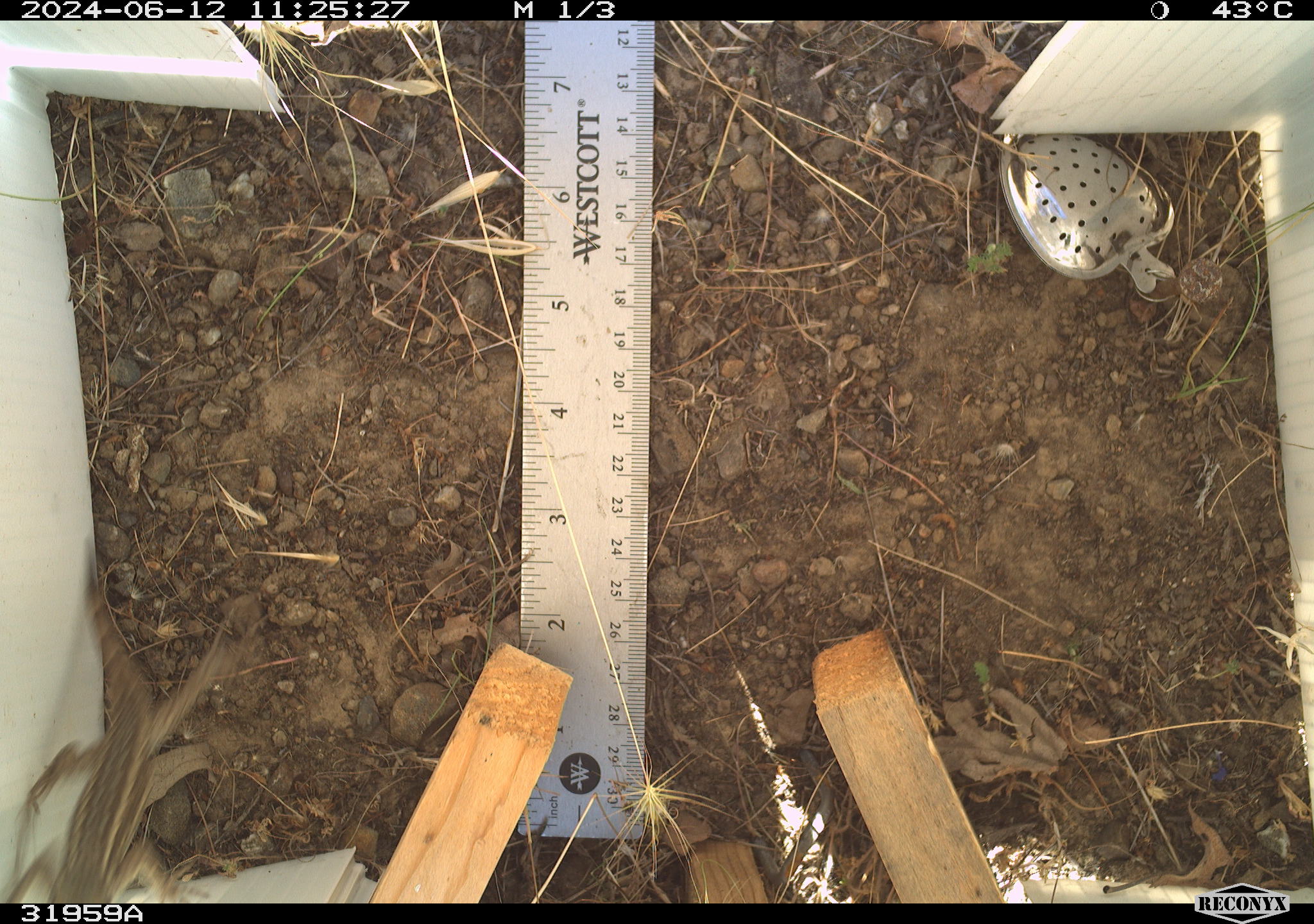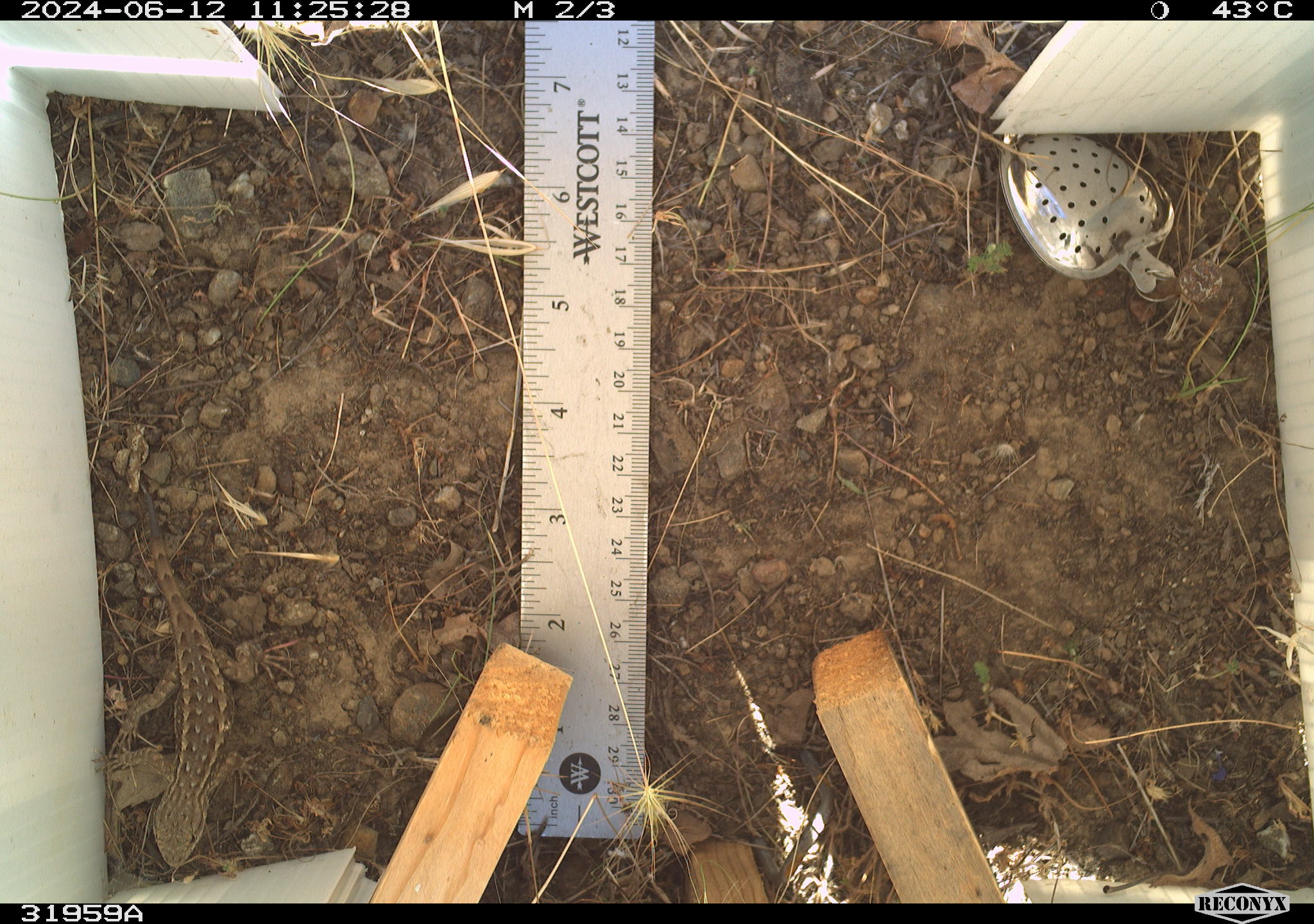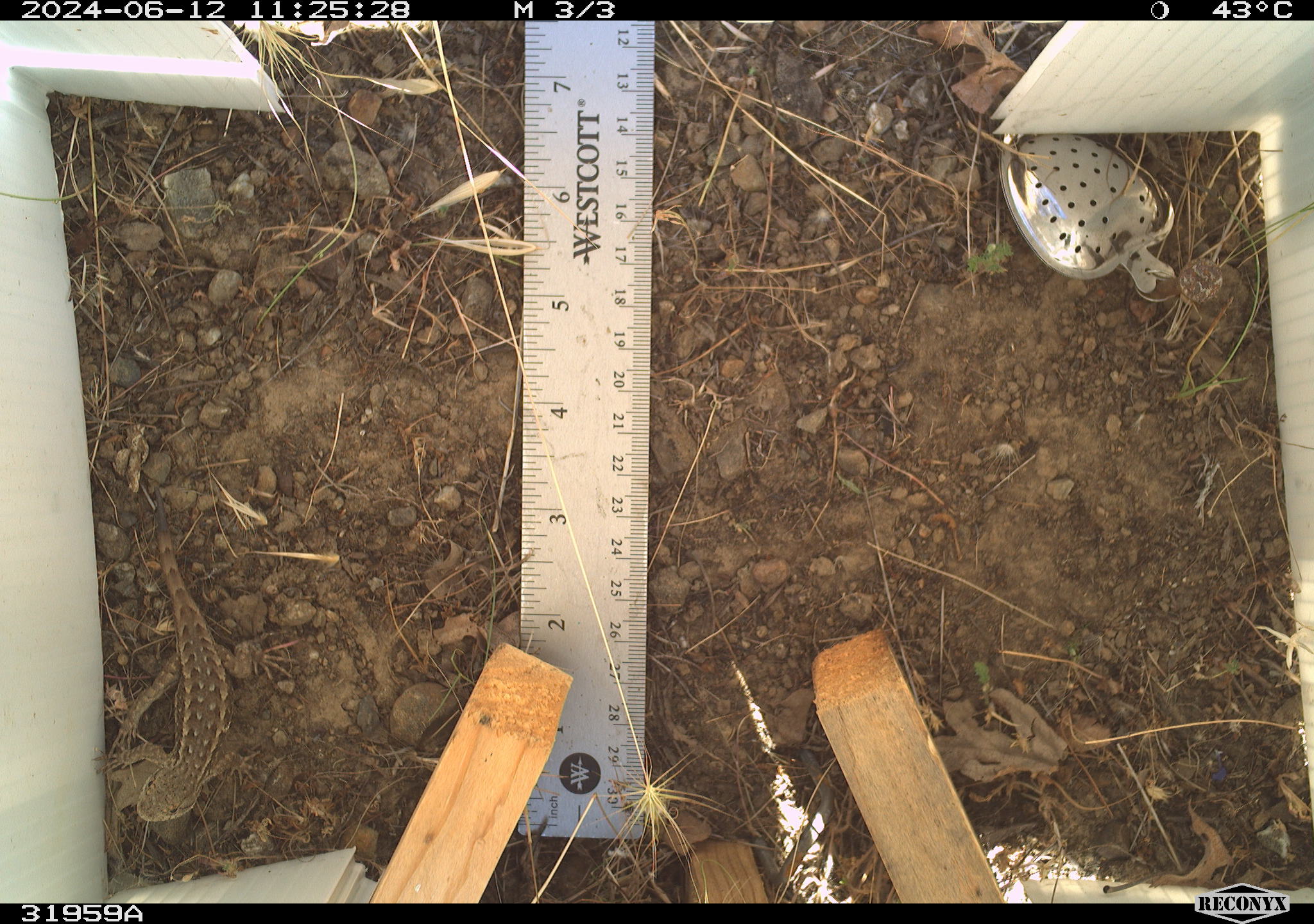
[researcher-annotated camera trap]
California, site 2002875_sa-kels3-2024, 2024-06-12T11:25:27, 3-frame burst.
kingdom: Animalia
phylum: Chordata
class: Reptilia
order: Squamata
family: Phrynosomatidae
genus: Sceloporus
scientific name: Sceloporus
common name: spiny lizards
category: sceloporus species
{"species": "sceloporus species (spiny lizards) (Sceloporus)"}